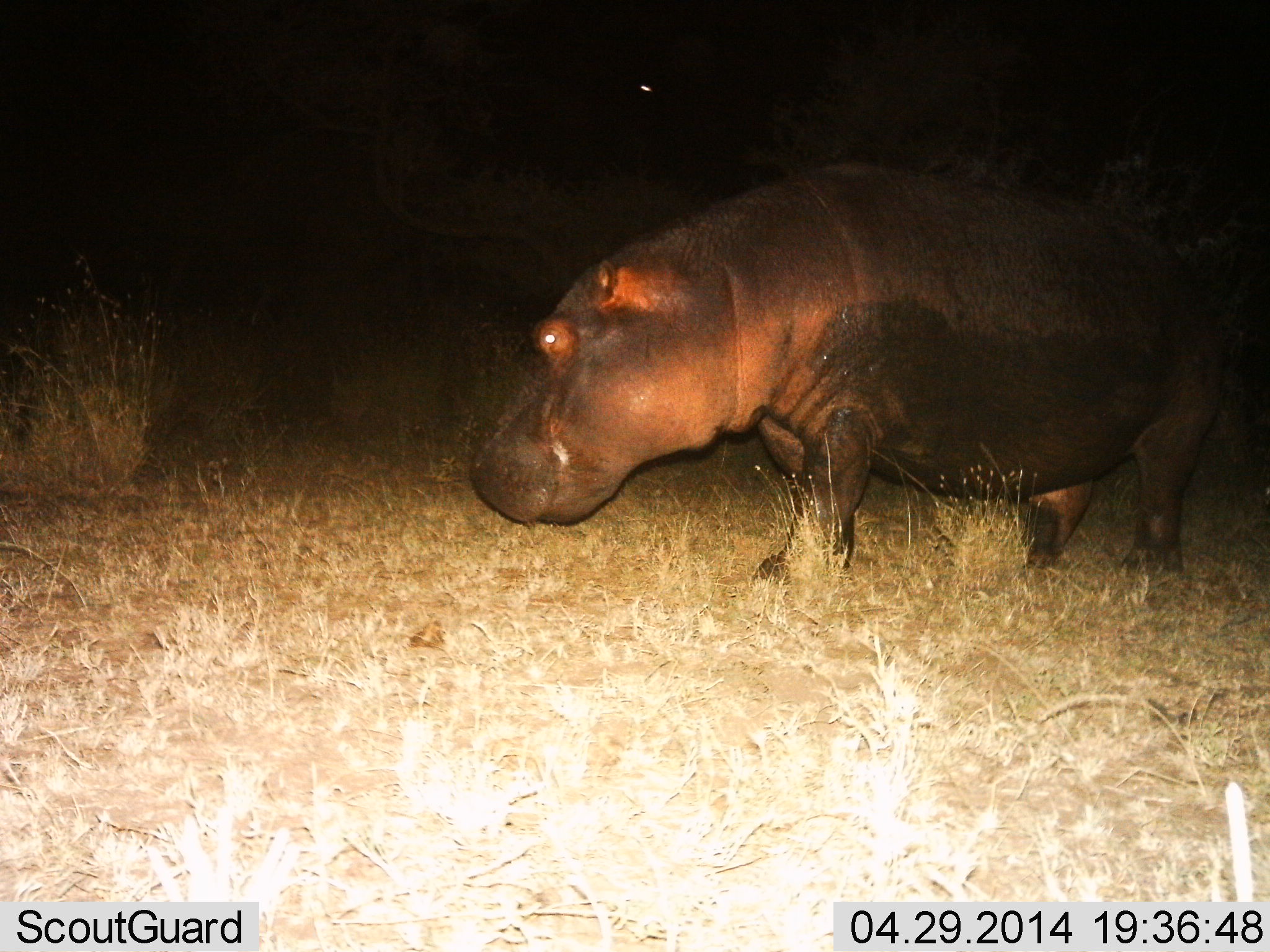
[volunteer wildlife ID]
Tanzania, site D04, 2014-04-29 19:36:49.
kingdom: Animalia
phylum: Chordata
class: Mammalia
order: Artiodactyla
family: Hippopotamidae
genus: Hippopotamus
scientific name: Hippopotamus amphibius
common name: hippopotamus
Hippopotamus (Hippopotamus amphibius), count 1. Behavior (volunteer vote fractions): standing 80%, resting 0%, moving 20%, interacting 0%. Young present (vote fraction): 0%. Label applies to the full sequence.